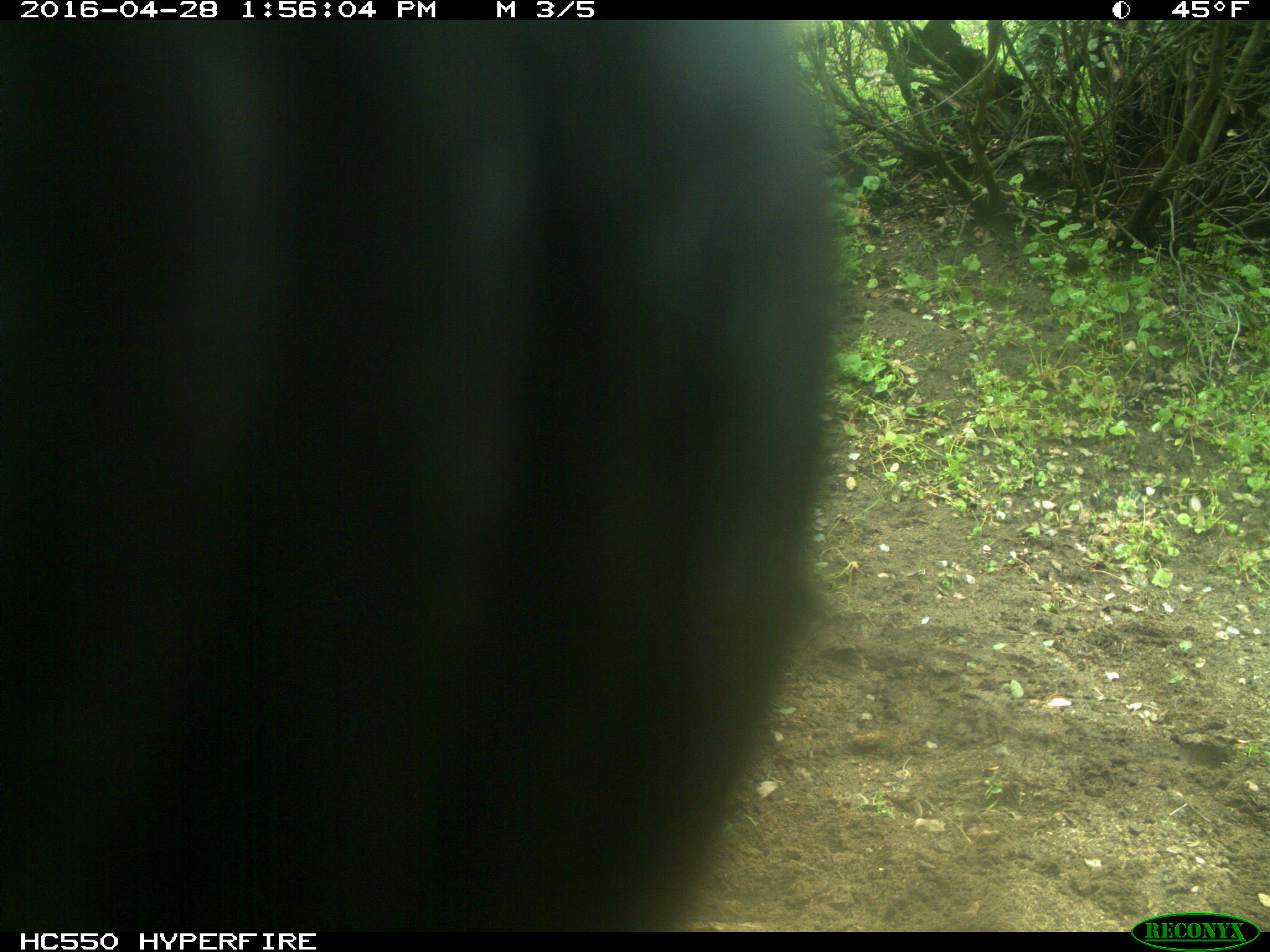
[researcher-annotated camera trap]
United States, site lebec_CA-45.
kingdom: Animalia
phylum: Chordata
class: Mammalia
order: Artiodactyla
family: Bovidae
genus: Bos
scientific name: Bos taurus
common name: domestic cow